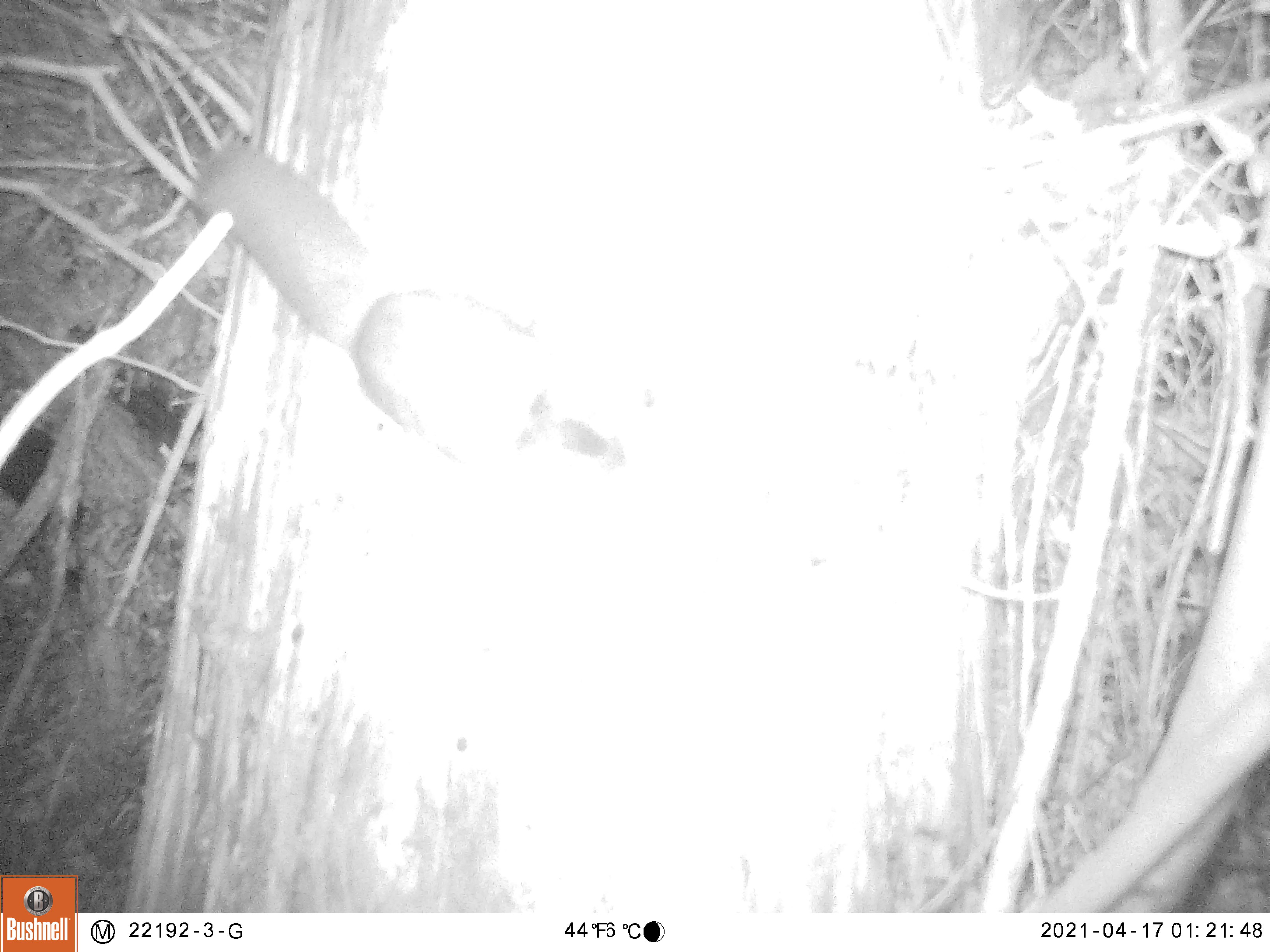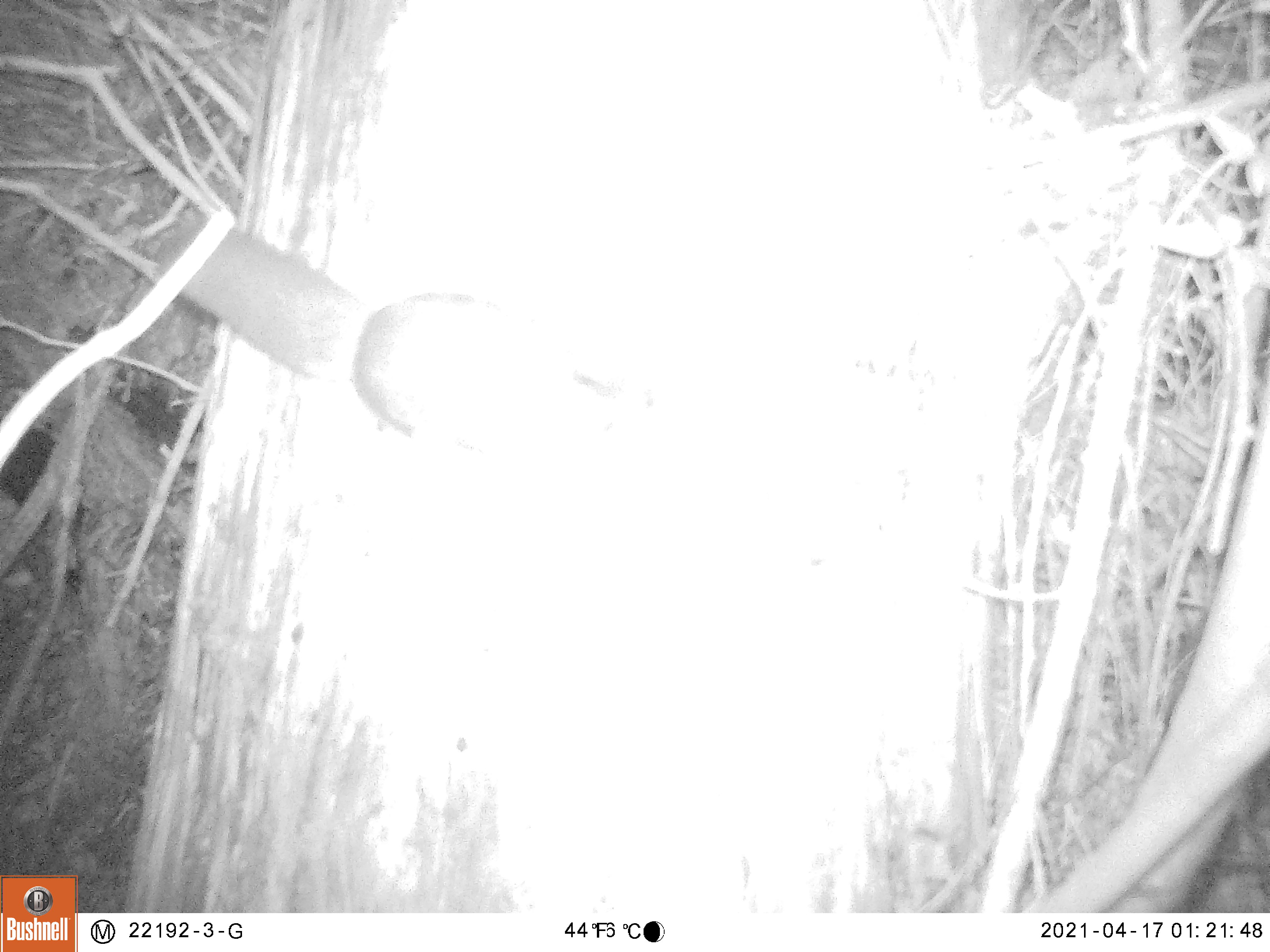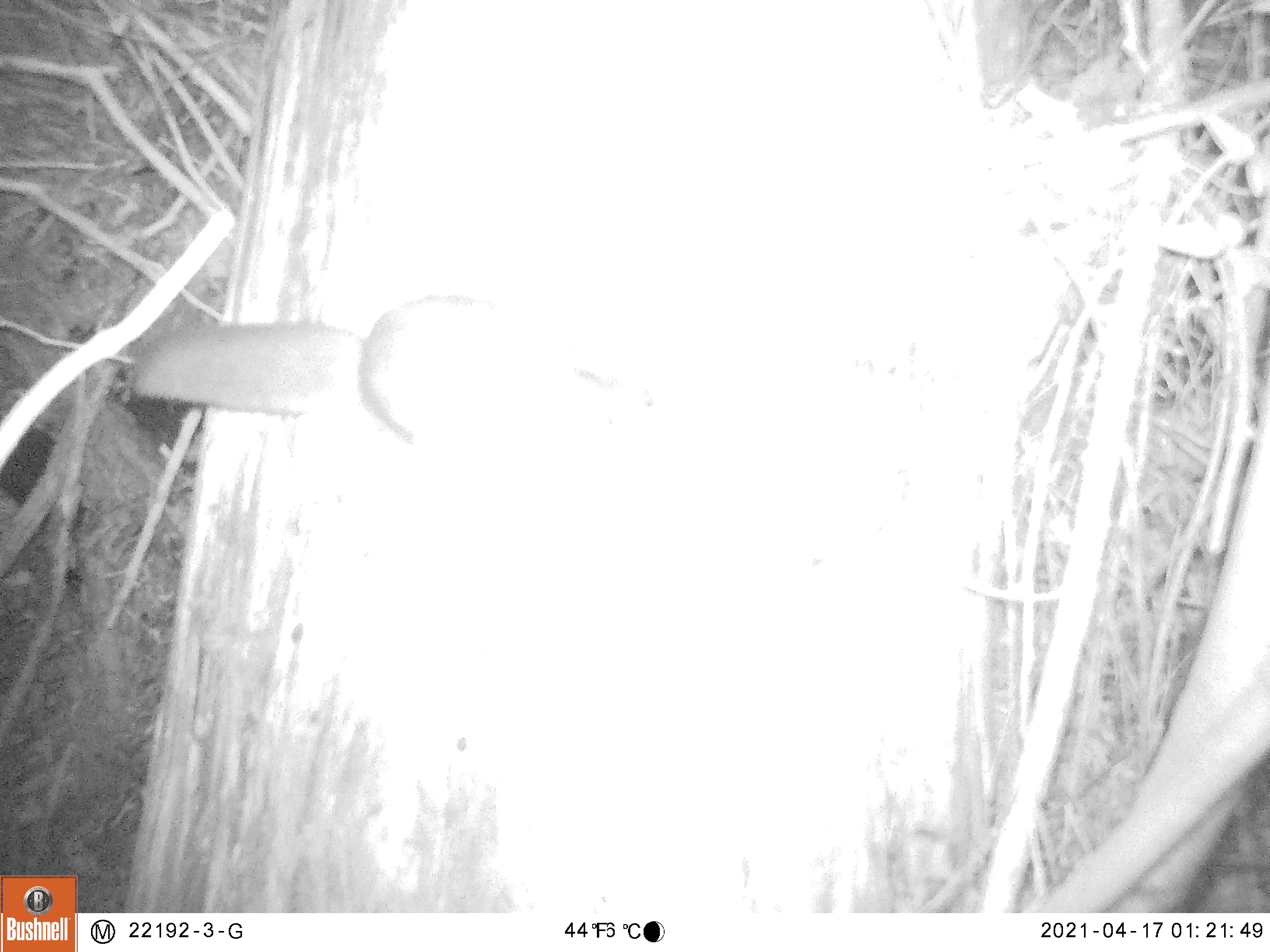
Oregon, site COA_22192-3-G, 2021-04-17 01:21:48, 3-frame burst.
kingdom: Animalia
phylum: Chordata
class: Mammalia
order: Rodentia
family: Sciuridae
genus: Glaucomys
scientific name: Glaucomys oregonensis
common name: humboldt's flying squirrel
Humboldt's flying squirrel (Glaucomys oregonensis).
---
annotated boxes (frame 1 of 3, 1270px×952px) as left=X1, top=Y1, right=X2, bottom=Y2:
humboldt's flying squirrel: left=190, top=140, right=636, bottom=498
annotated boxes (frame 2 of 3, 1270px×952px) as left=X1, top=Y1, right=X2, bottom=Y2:
humboldt's flying squirrel: left=147, top=219, right=698, bottom=493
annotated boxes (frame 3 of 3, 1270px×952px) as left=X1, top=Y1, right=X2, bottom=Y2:
humboldt's flying squirrel: left=141, top=300, right=675, bottom=465